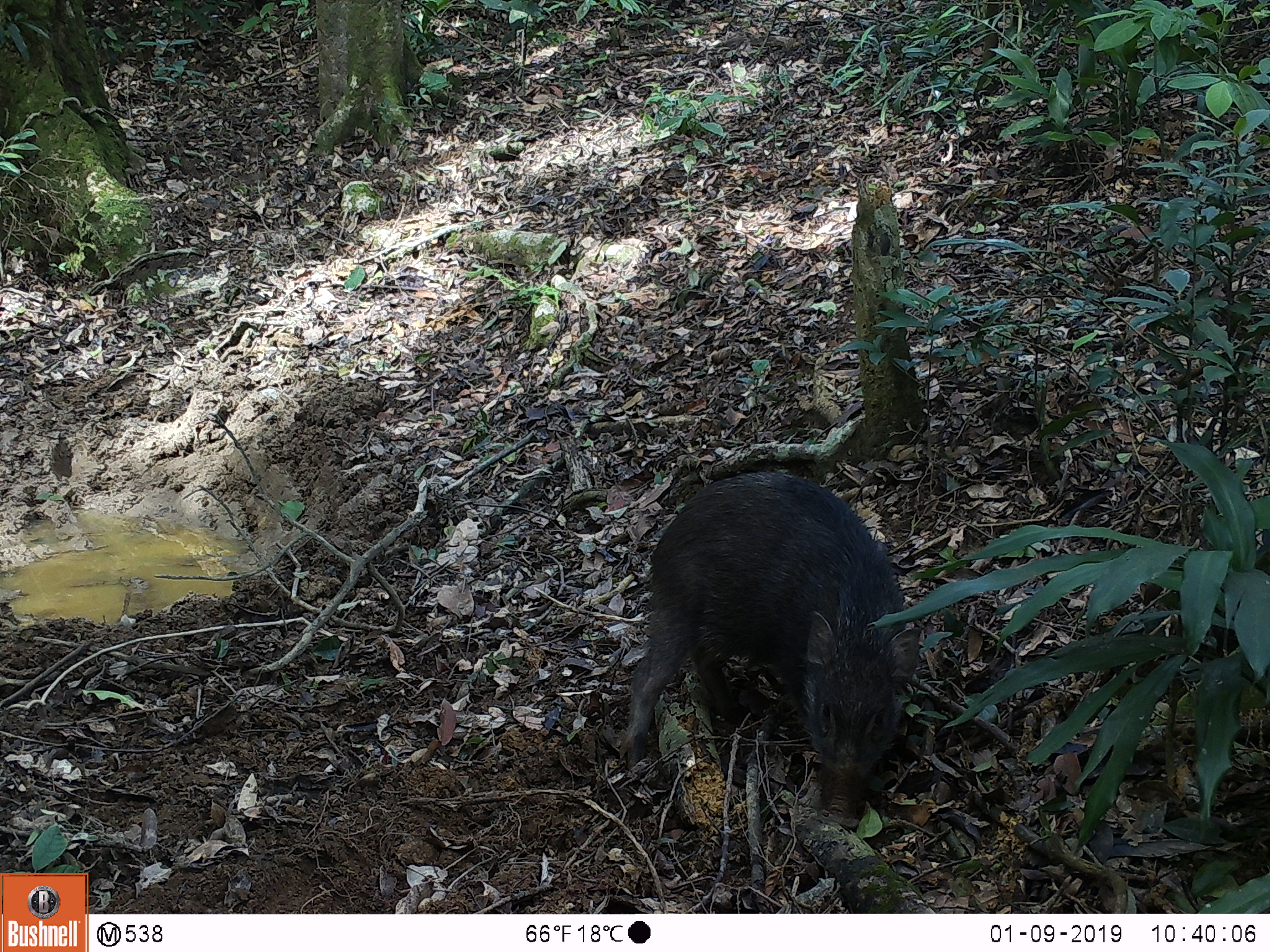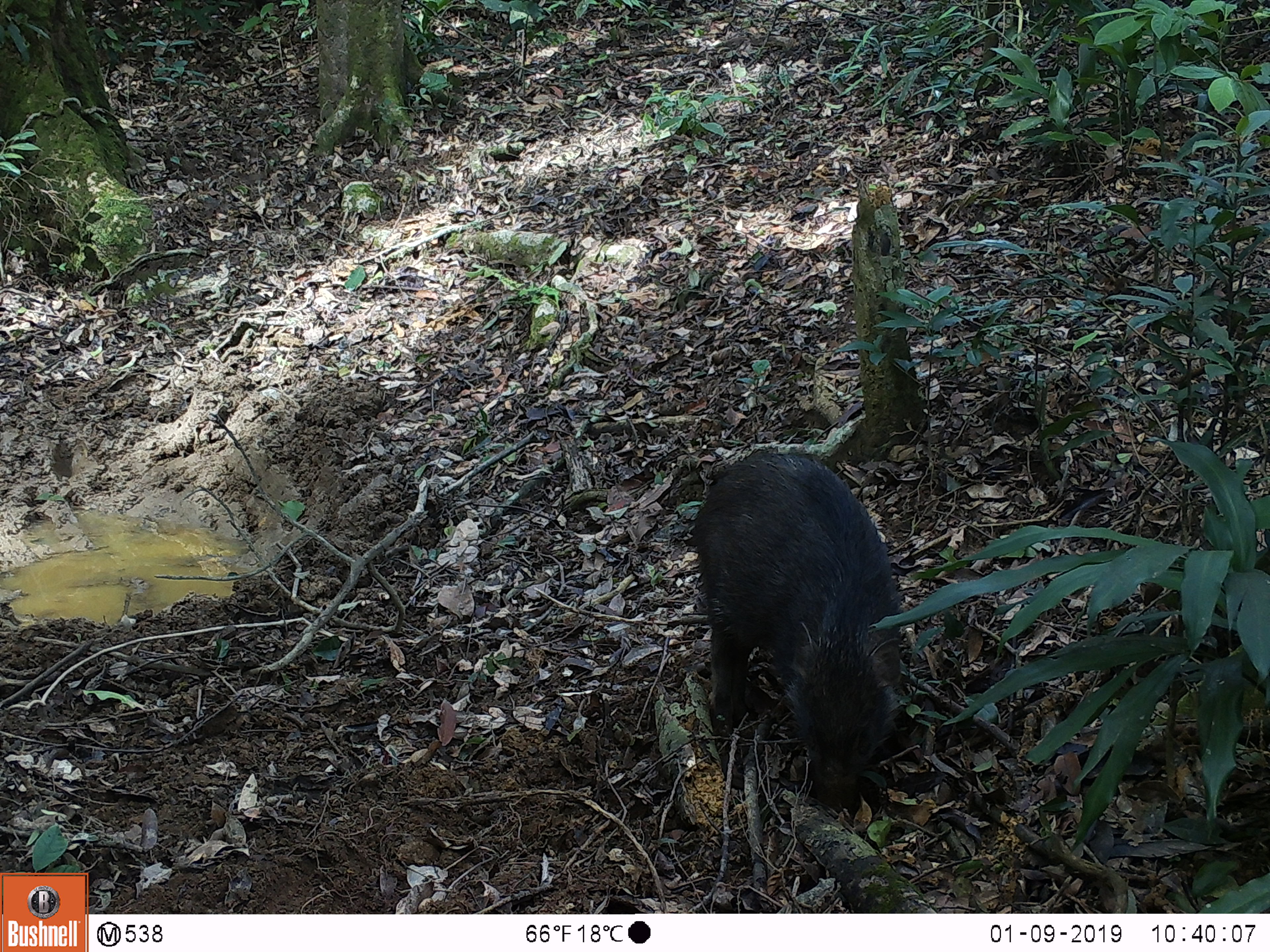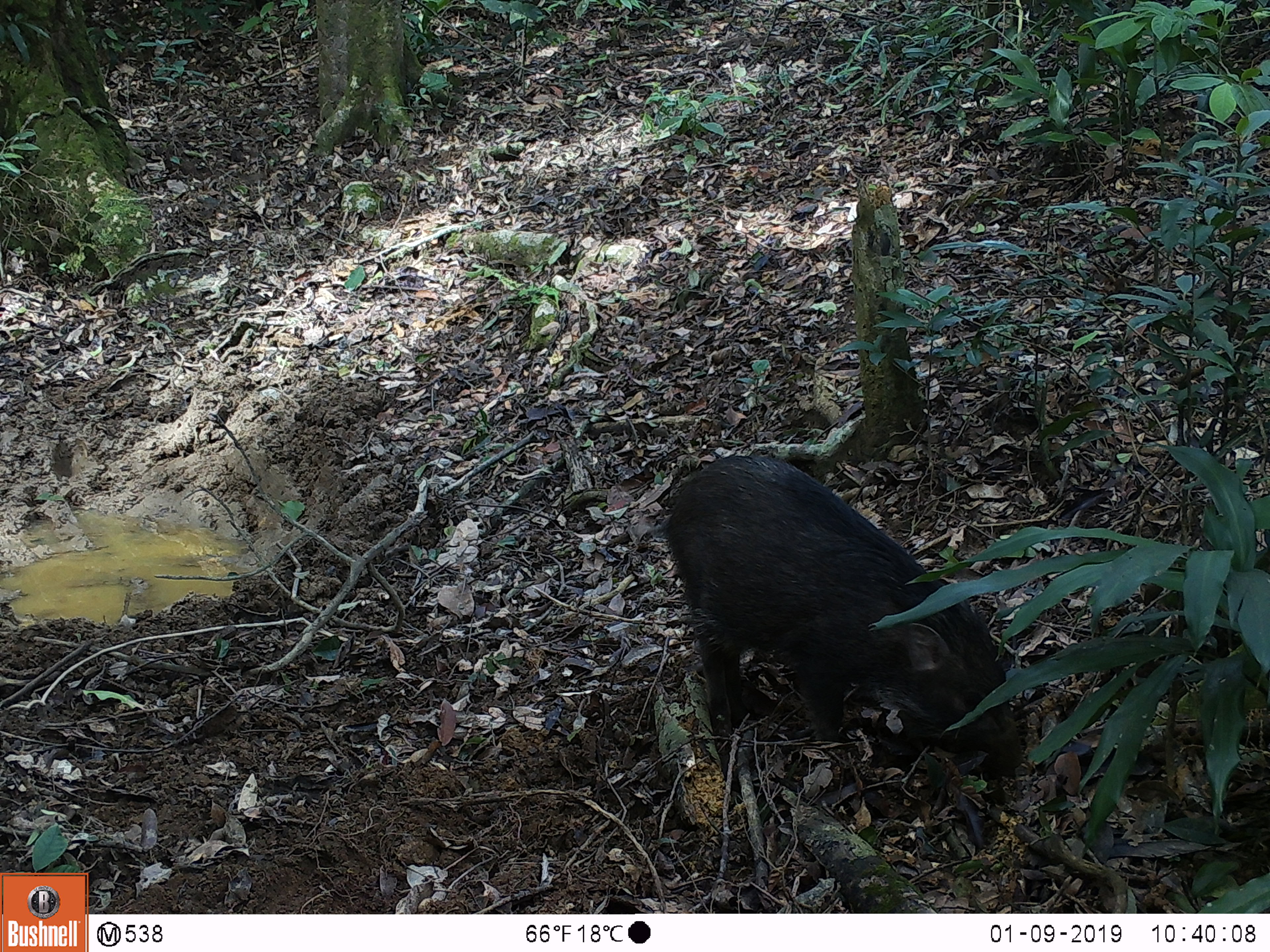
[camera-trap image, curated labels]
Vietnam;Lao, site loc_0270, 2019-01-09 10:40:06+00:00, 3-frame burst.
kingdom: Animalia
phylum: Chordata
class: Mammalia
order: Artiodactyla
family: Suidae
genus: Sus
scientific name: Sus scrofa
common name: eurasian wild pig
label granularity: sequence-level